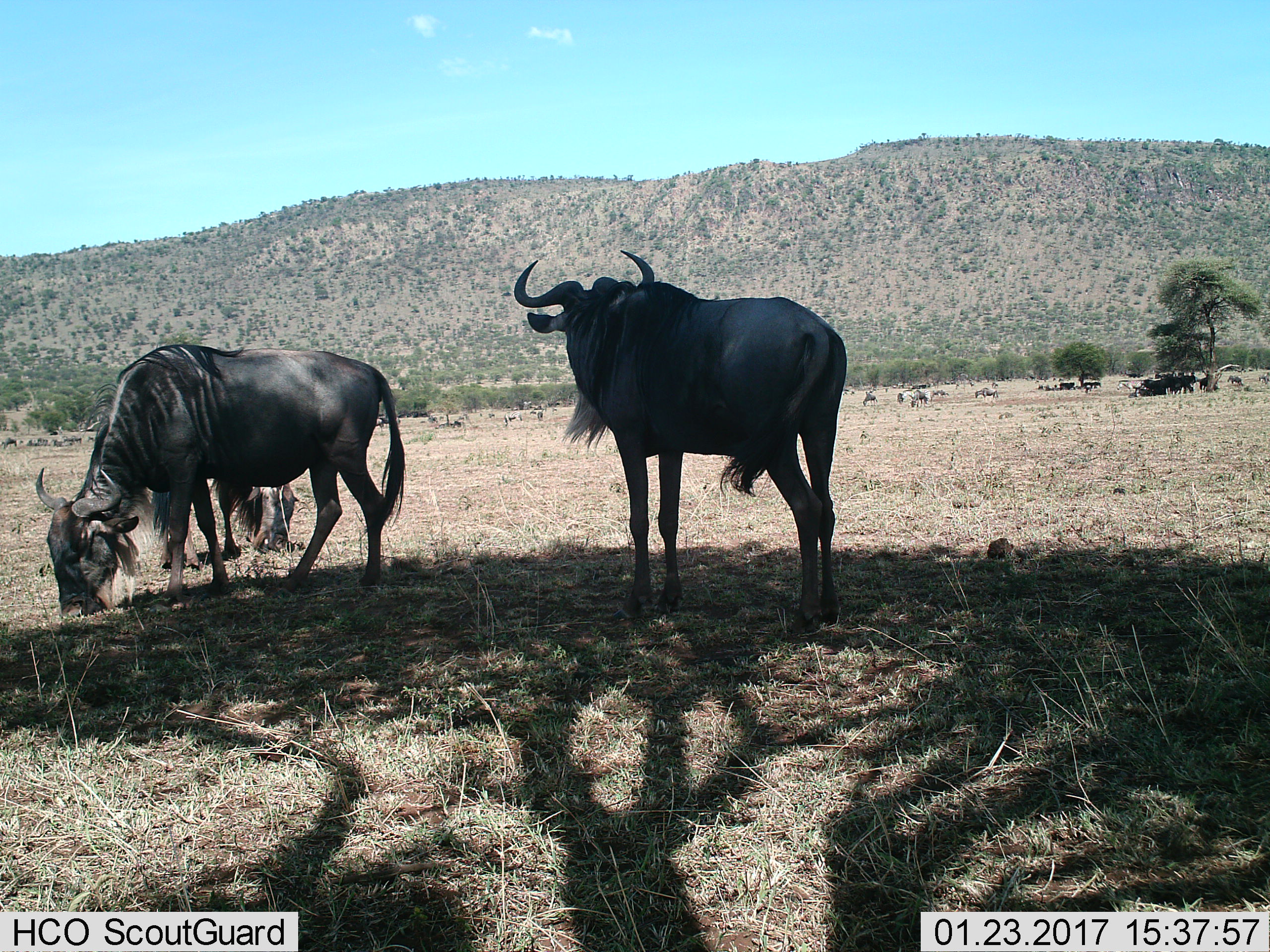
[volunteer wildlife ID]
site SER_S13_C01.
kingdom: Animalia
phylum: Chordata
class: Mammalia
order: Artiodactyla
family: Bovidae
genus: Connochaetes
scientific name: Connochaetes taurinus taurinus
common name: blue wildebeest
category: wildebeestblue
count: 3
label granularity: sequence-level